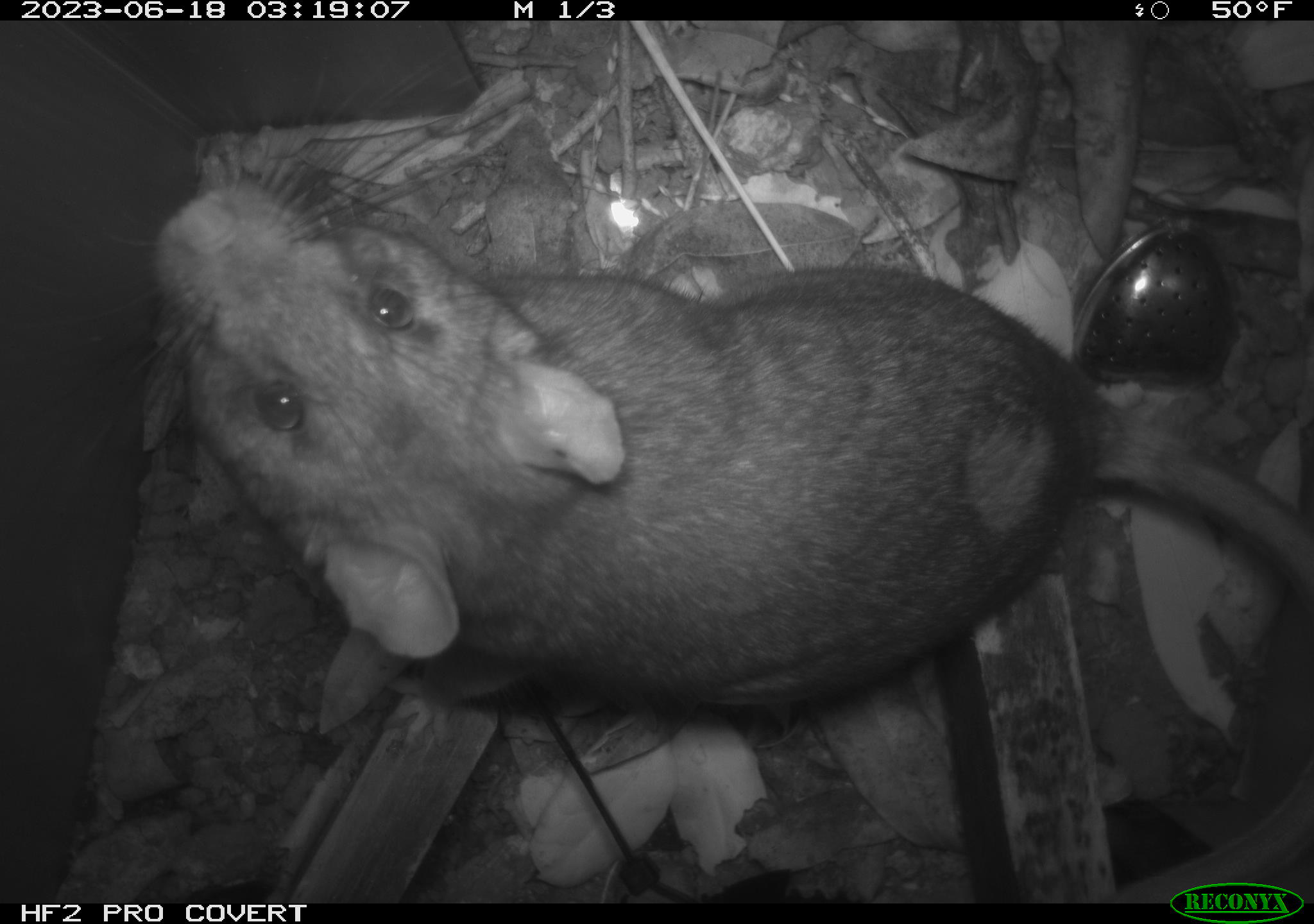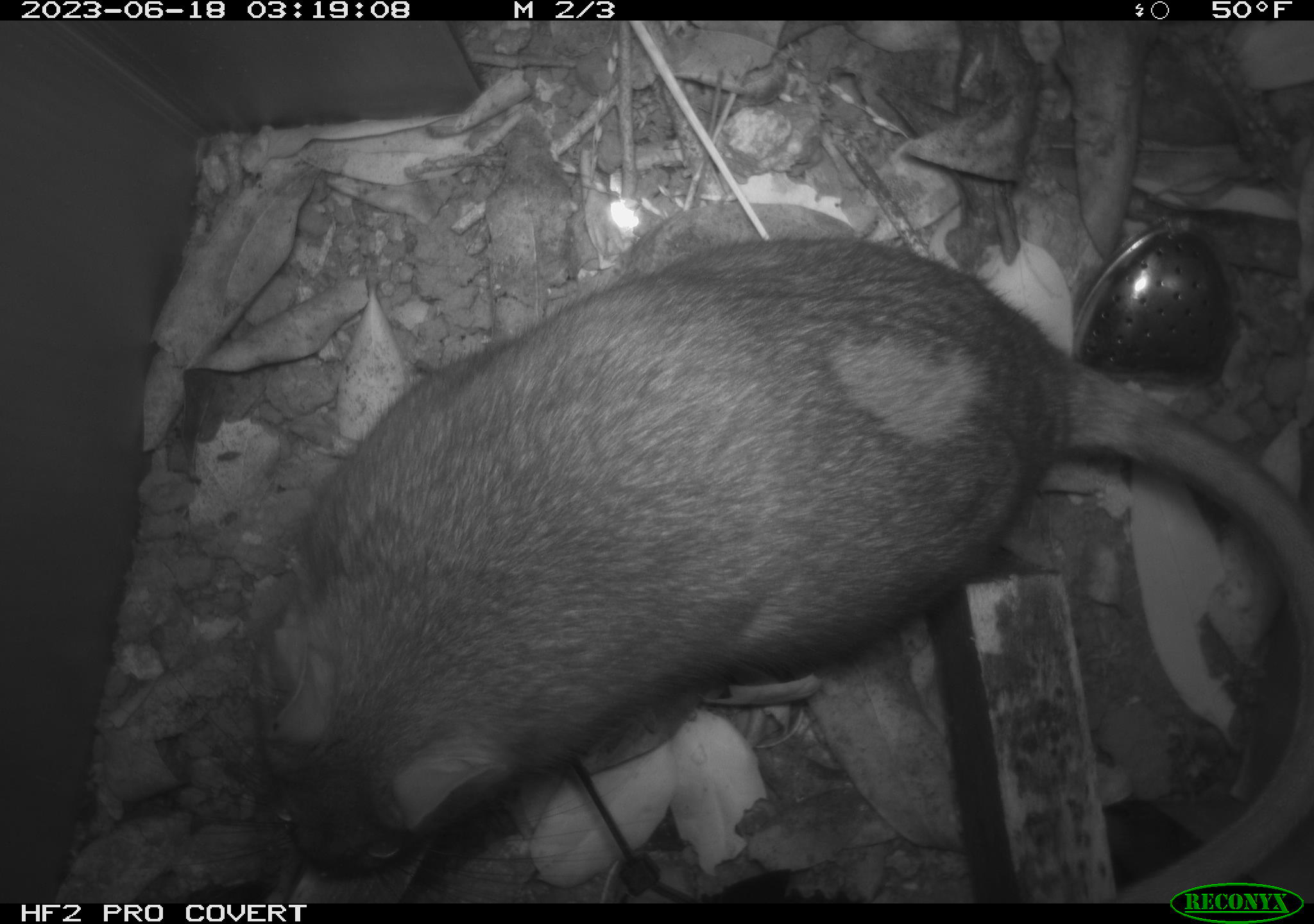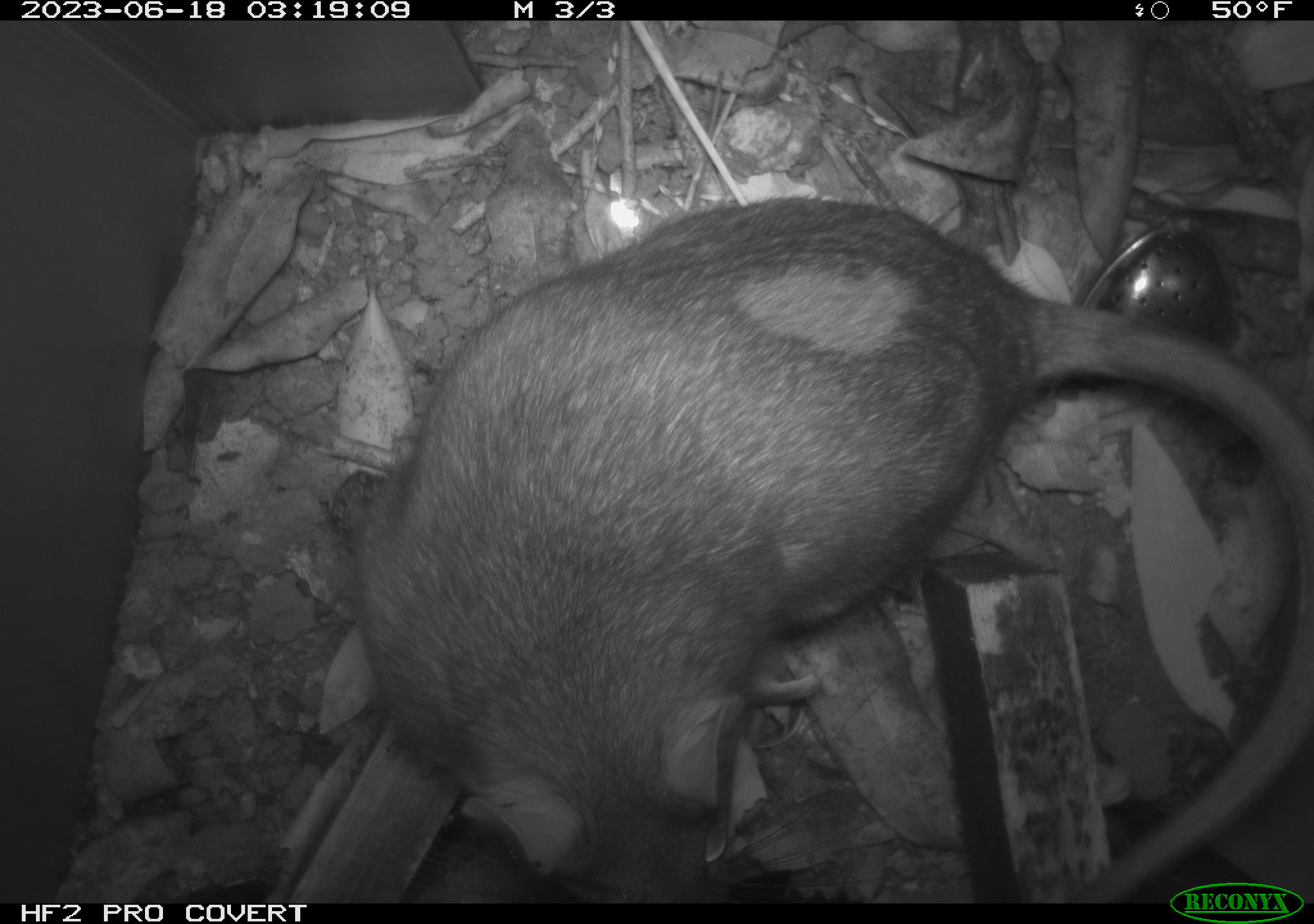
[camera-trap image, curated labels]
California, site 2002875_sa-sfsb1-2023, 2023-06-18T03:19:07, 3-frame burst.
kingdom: Animalia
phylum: Chordata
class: Mammalia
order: Rodentia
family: Cricetidae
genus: Neotoma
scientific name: Neotoma fuscipes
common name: dusky-footed woodrat